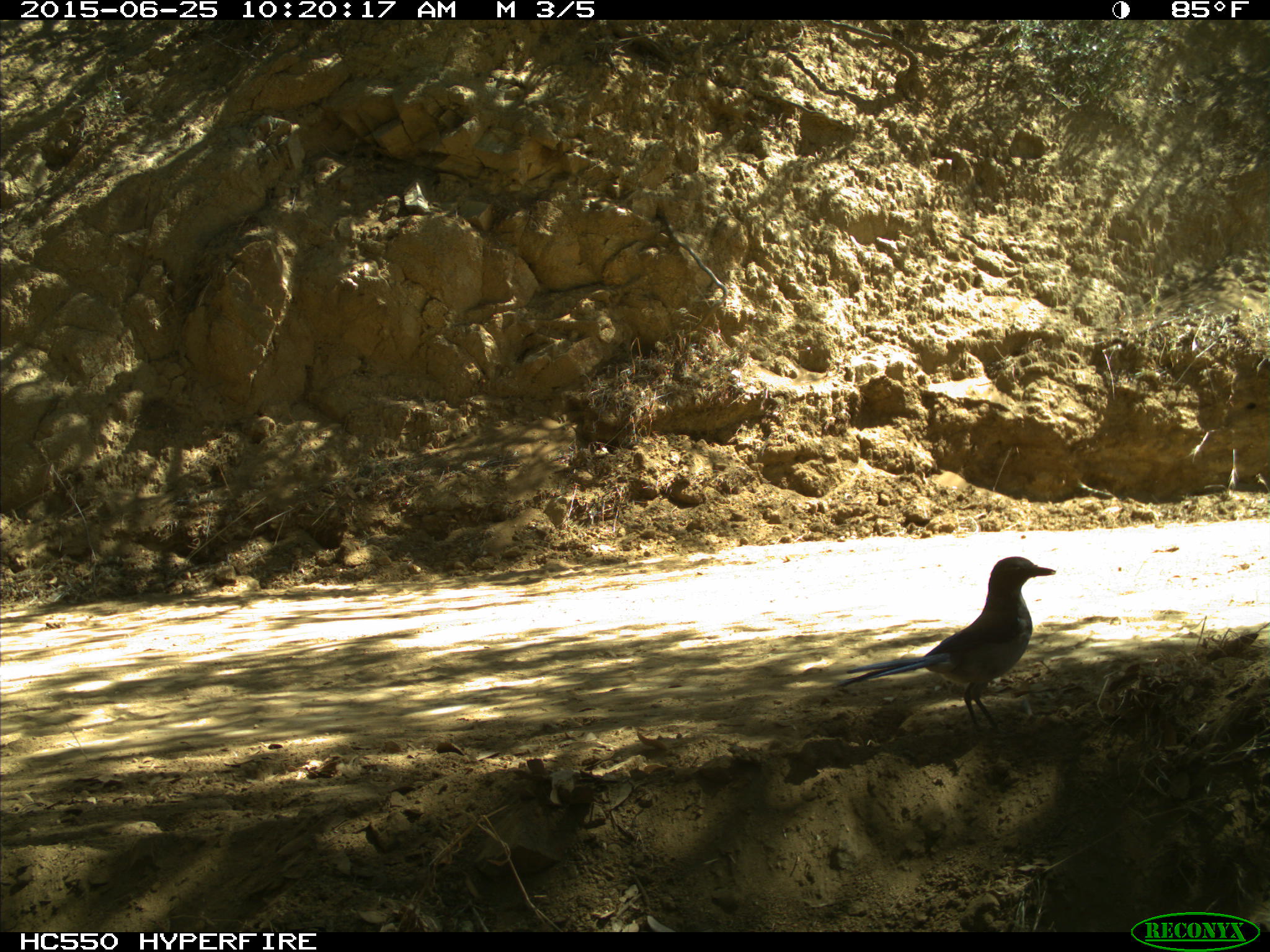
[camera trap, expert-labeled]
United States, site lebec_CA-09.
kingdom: Animalia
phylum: Chordata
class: Aves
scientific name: Aves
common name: birds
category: unidentified bird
Unidentified bird (birds) (Aves).